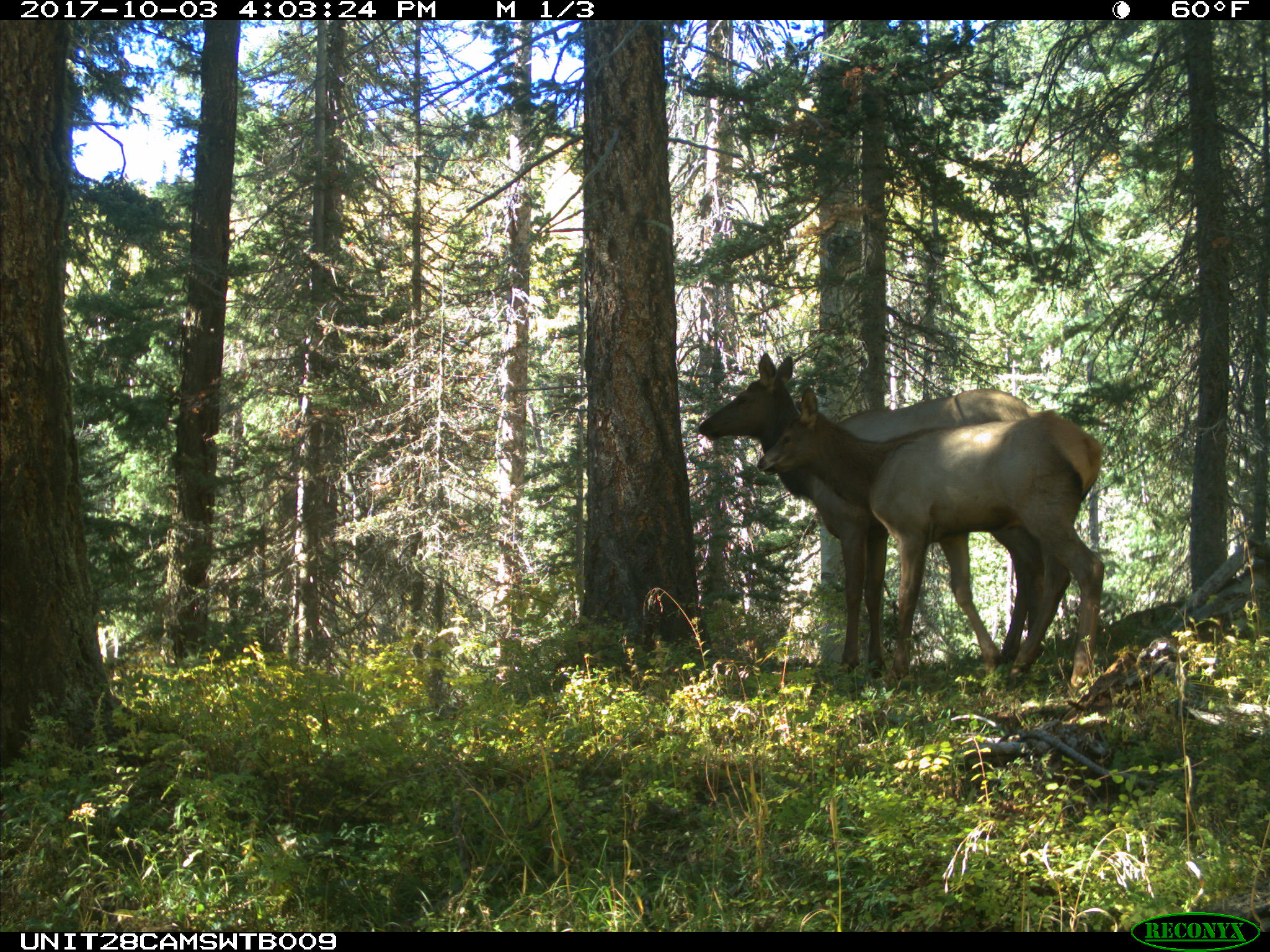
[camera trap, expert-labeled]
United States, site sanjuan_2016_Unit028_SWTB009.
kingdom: Animalia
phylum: Chordata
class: Mammalia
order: Artiodactyla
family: Cervidae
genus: Cervus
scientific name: Cervus elaphus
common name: red deer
Cervus elaphus (red deer).